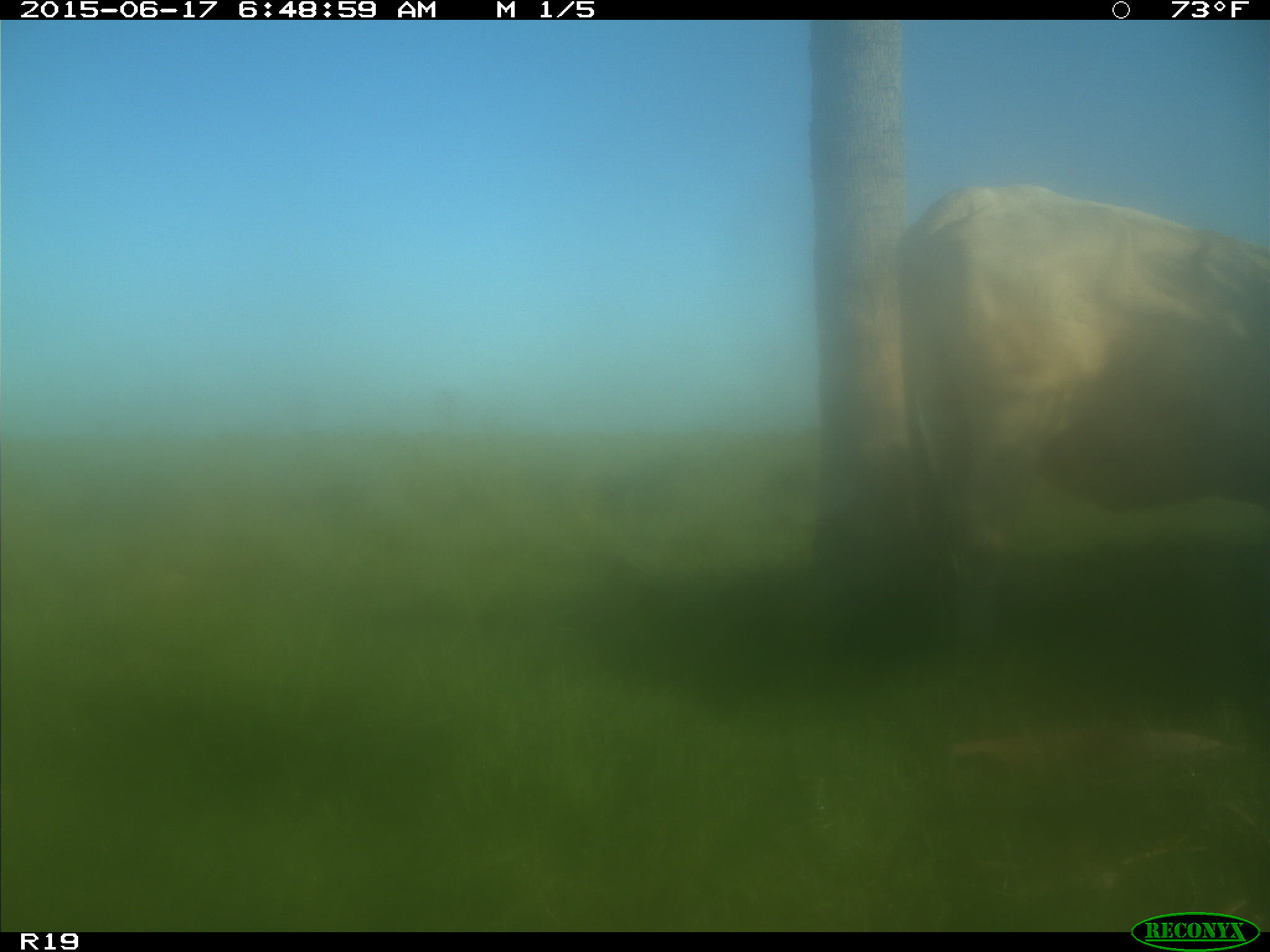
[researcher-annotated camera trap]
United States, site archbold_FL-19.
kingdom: Animalia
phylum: Chordata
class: Mammalia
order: Artiodactyla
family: Bovidae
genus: Bos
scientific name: Bos taurus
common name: domestic cow